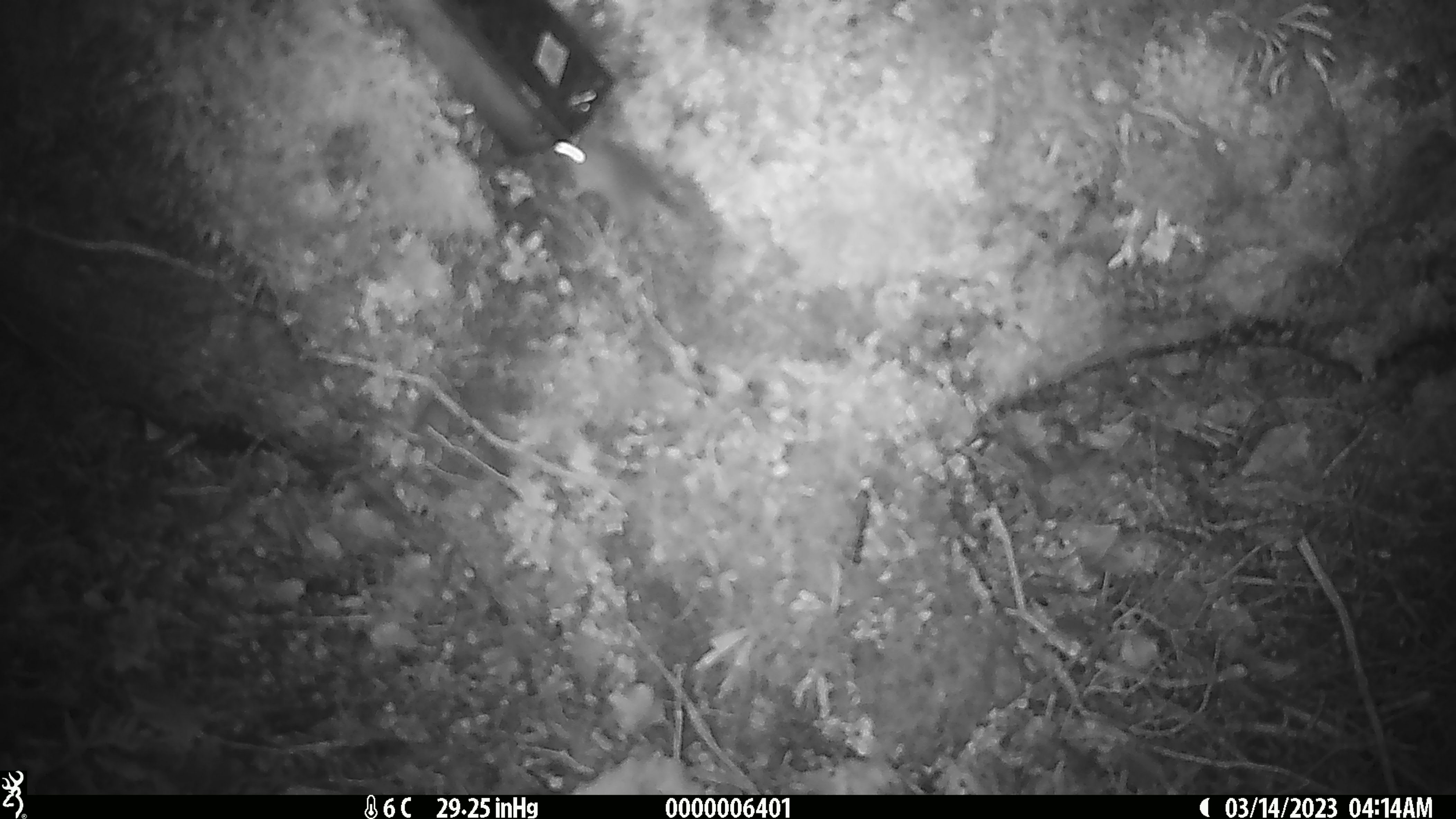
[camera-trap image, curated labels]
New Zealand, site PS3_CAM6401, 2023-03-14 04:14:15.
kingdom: Animalia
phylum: Chordata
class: Mammalia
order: Rodentia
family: Muridae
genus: Mus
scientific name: Mus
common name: mouse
Mouse (Mus).